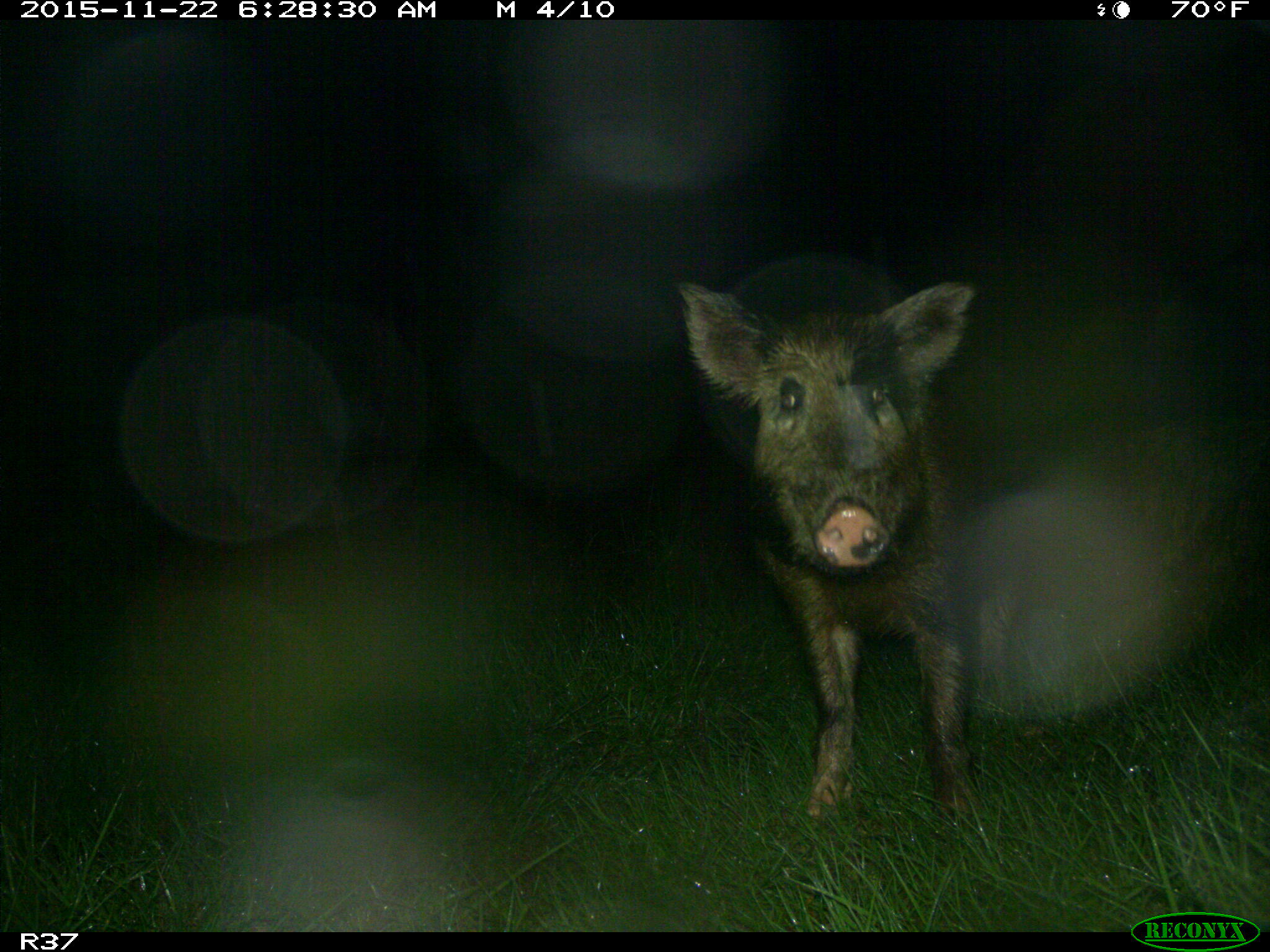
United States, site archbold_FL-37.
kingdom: Animalia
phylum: Chordata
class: Mammalia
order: Artiodactyla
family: Suidae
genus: Sus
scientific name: Sus scrofa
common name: wild boar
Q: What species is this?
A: Sus scrofa (wild boar).